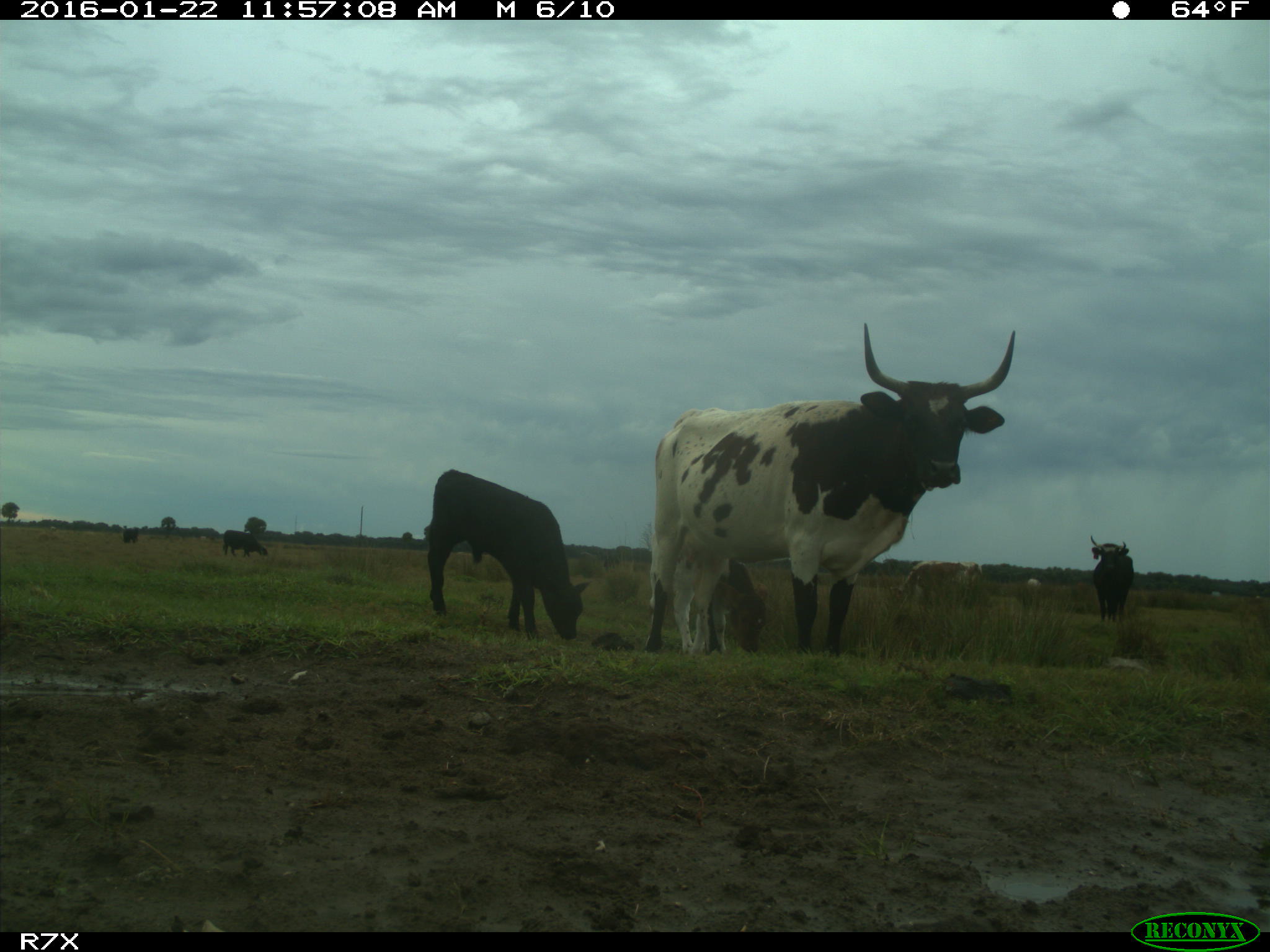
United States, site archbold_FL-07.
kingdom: Animalia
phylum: Chordata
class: Mammalia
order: Artiodactyla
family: Bovidae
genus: Bos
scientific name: Bos taurus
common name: domestic cow